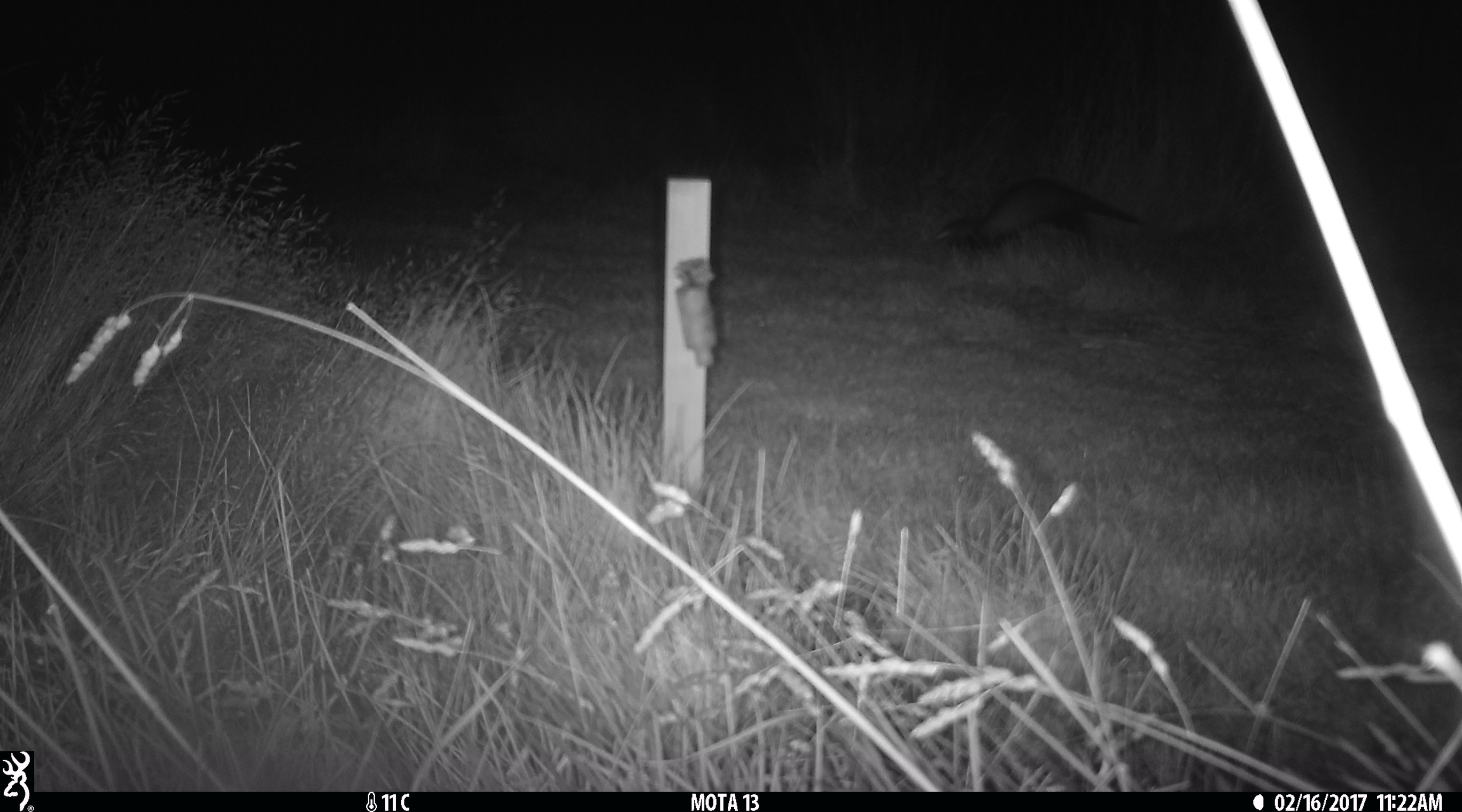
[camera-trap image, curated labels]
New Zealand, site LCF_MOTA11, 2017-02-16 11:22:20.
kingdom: Animalia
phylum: Chordata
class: Mammalia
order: Carnivora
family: Mustelidae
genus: Mustela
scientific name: Mustela furo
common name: ferret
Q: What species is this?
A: Ferret (Mustela furo).